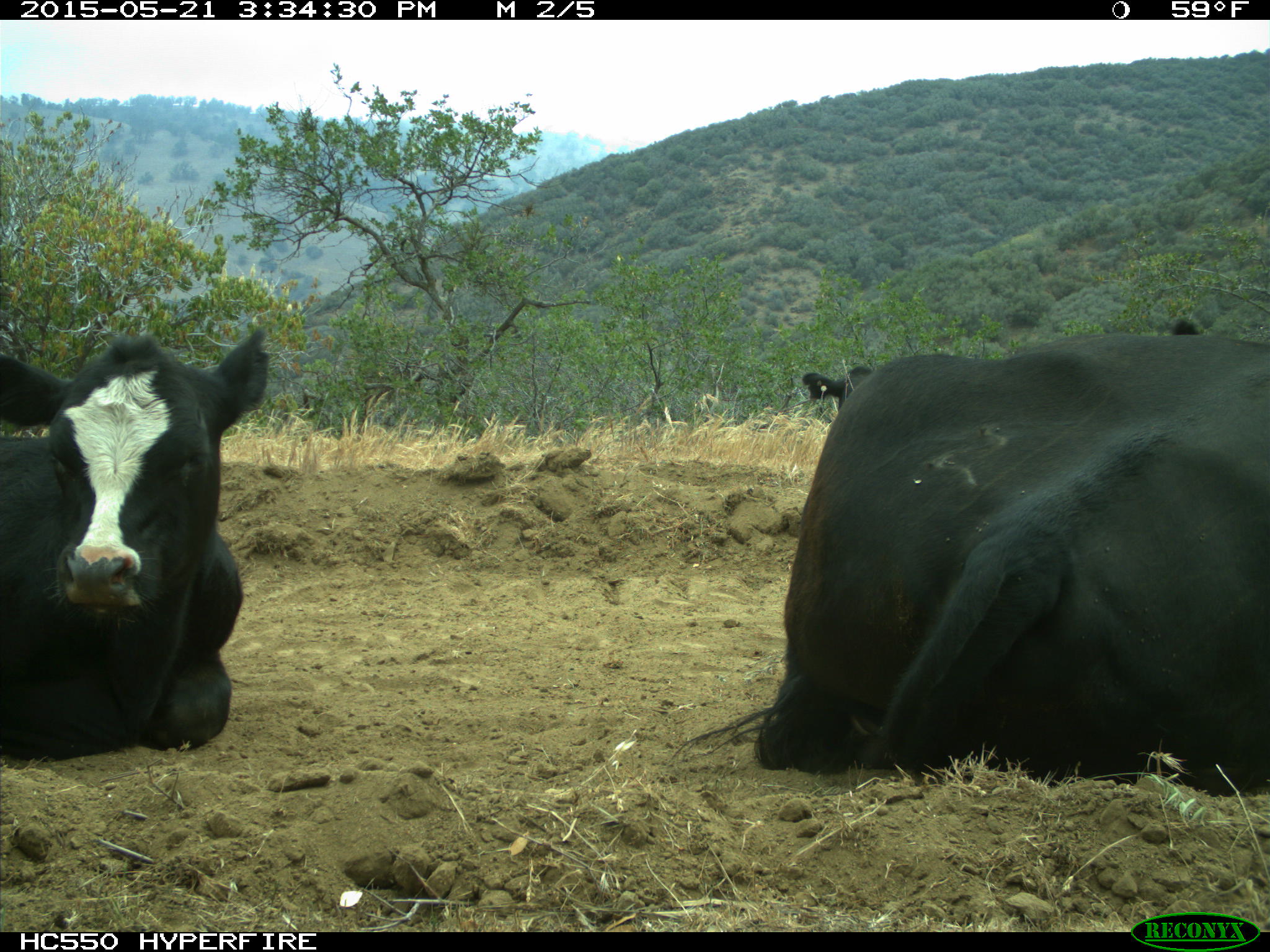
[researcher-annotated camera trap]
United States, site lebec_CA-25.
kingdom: Animalia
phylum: Chordata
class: Mammalia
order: Artiodactyla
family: Bovidae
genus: Bos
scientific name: Bos taurus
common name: domestic cow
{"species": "Bos taurus (domestic cow)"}